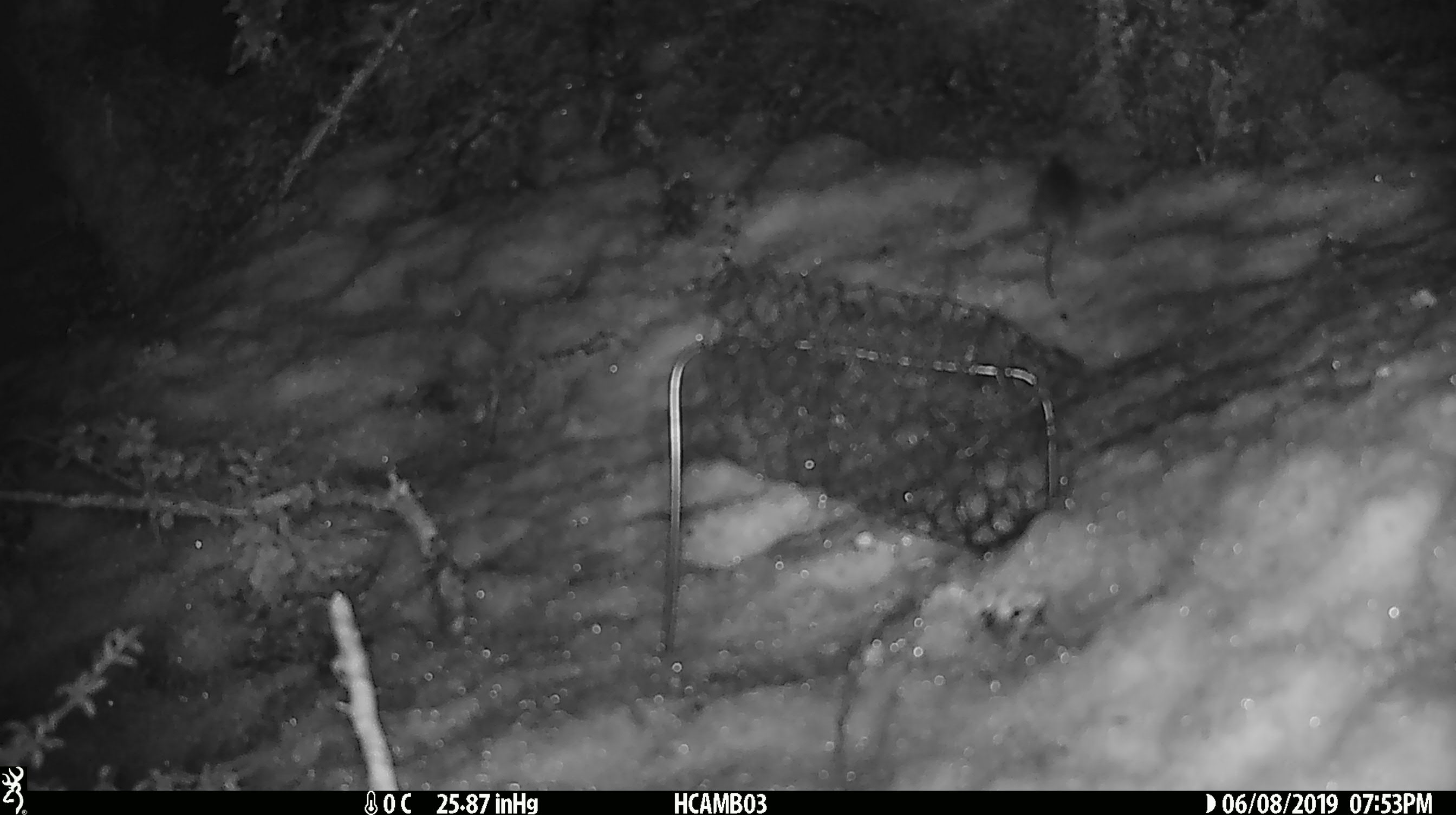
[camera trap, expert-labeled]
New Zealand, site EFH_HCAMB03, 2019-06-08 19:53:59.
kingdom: Animalia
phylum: Chordata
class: Mammalia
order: Rodentia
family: Muridae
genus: Mus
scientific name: Mus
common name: mouse